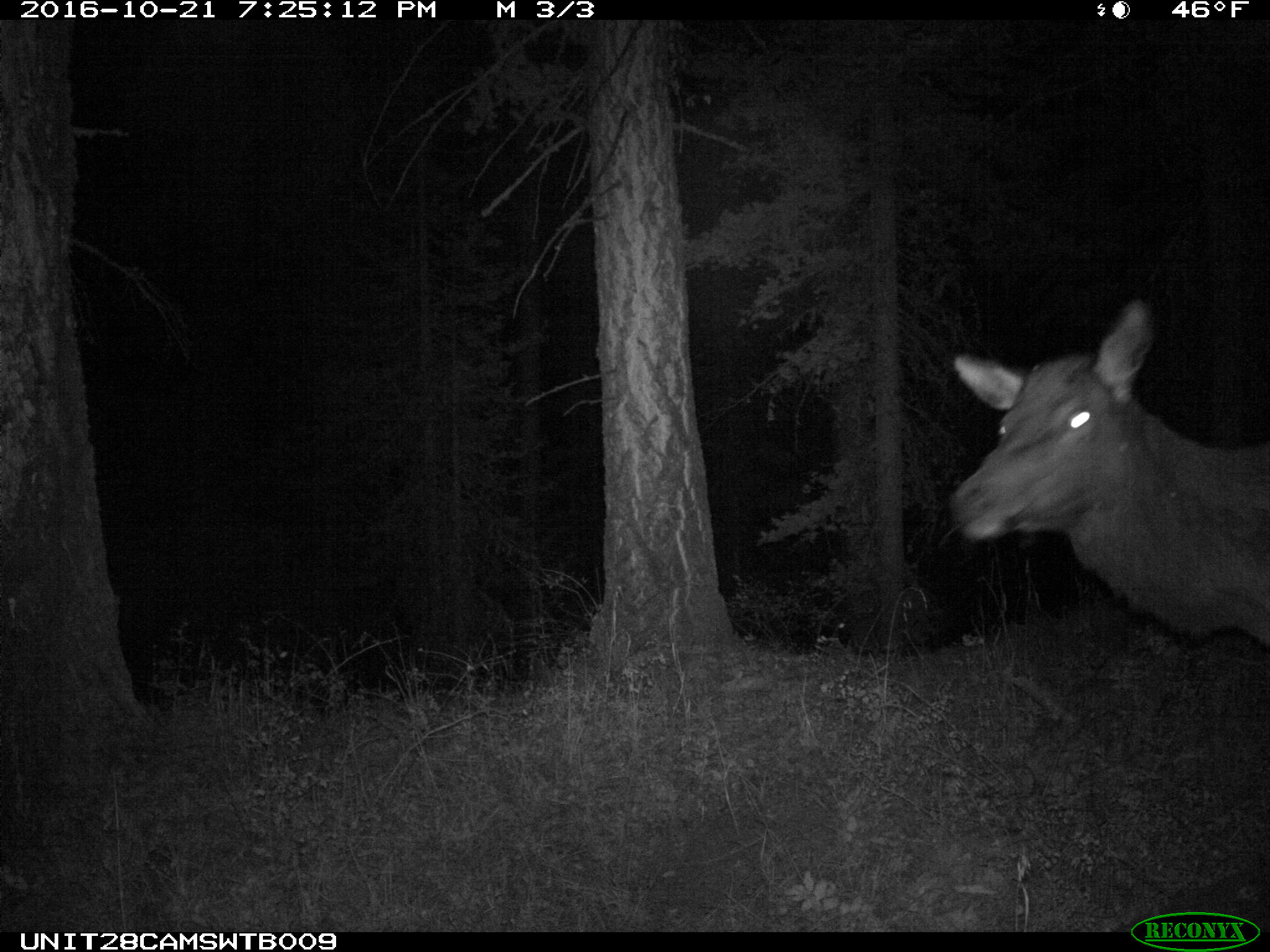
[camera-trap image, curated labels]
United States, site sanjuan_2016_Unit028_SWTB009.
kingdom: Animalia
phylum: Chordata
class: Mammalia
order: Artiodactyla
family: Cervidae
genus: Cervus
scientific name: Cervus elaphus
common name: red deer